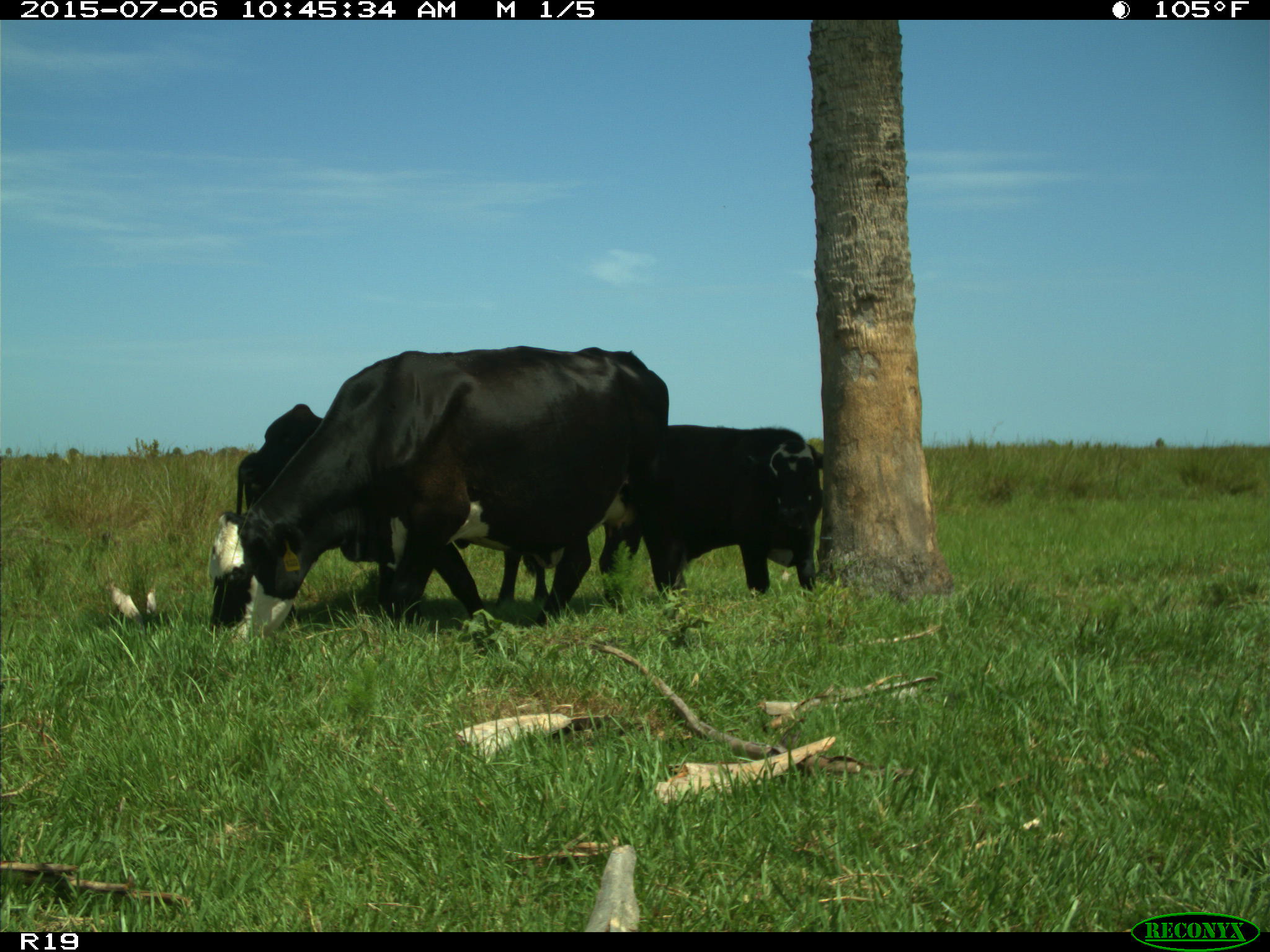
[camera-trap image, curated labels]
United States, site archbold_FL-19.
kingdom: Animalia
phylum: Chordata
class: Mammalia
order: Artiodactyla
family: Bovidae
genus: Bos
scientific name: Bos taurus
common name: domestic cow